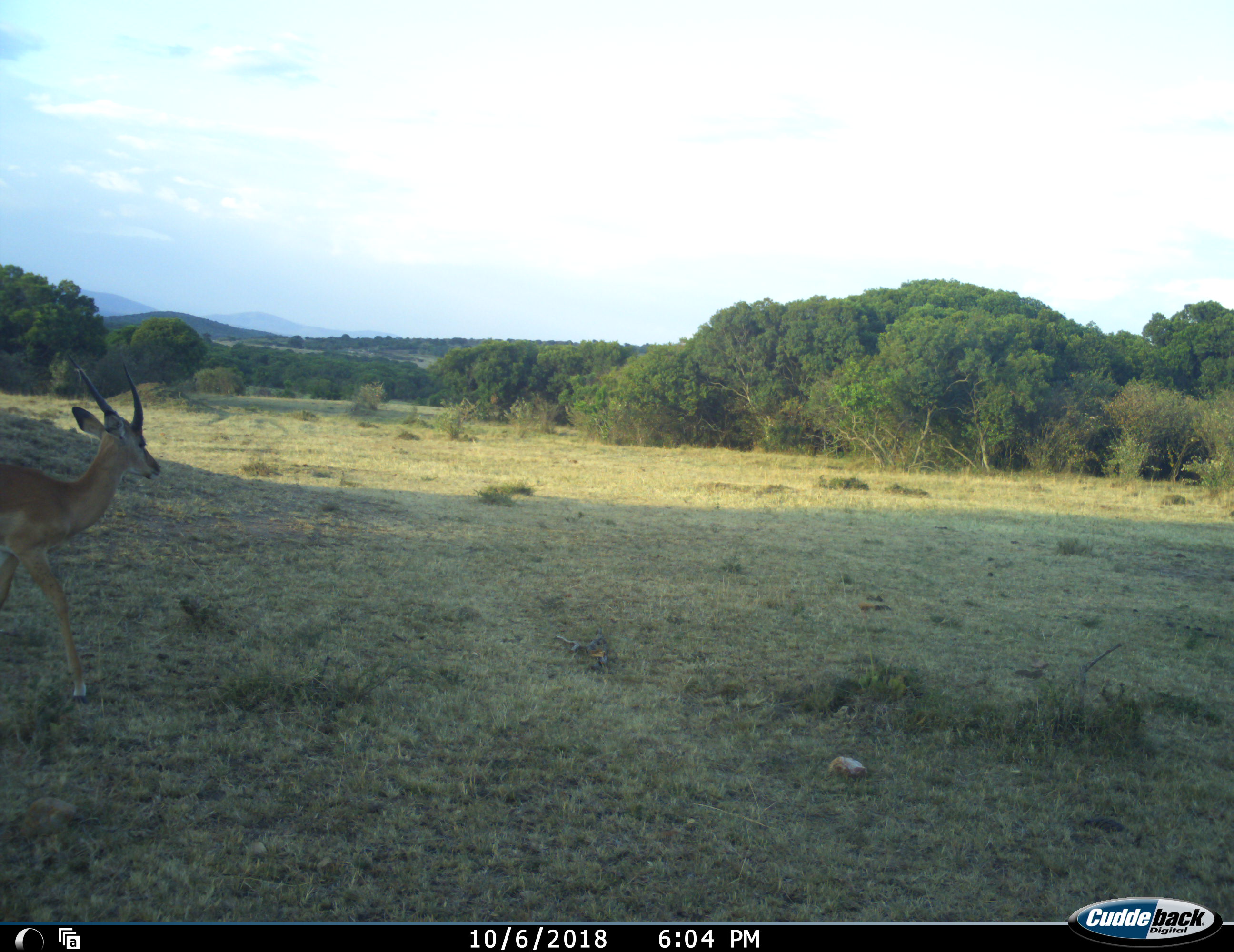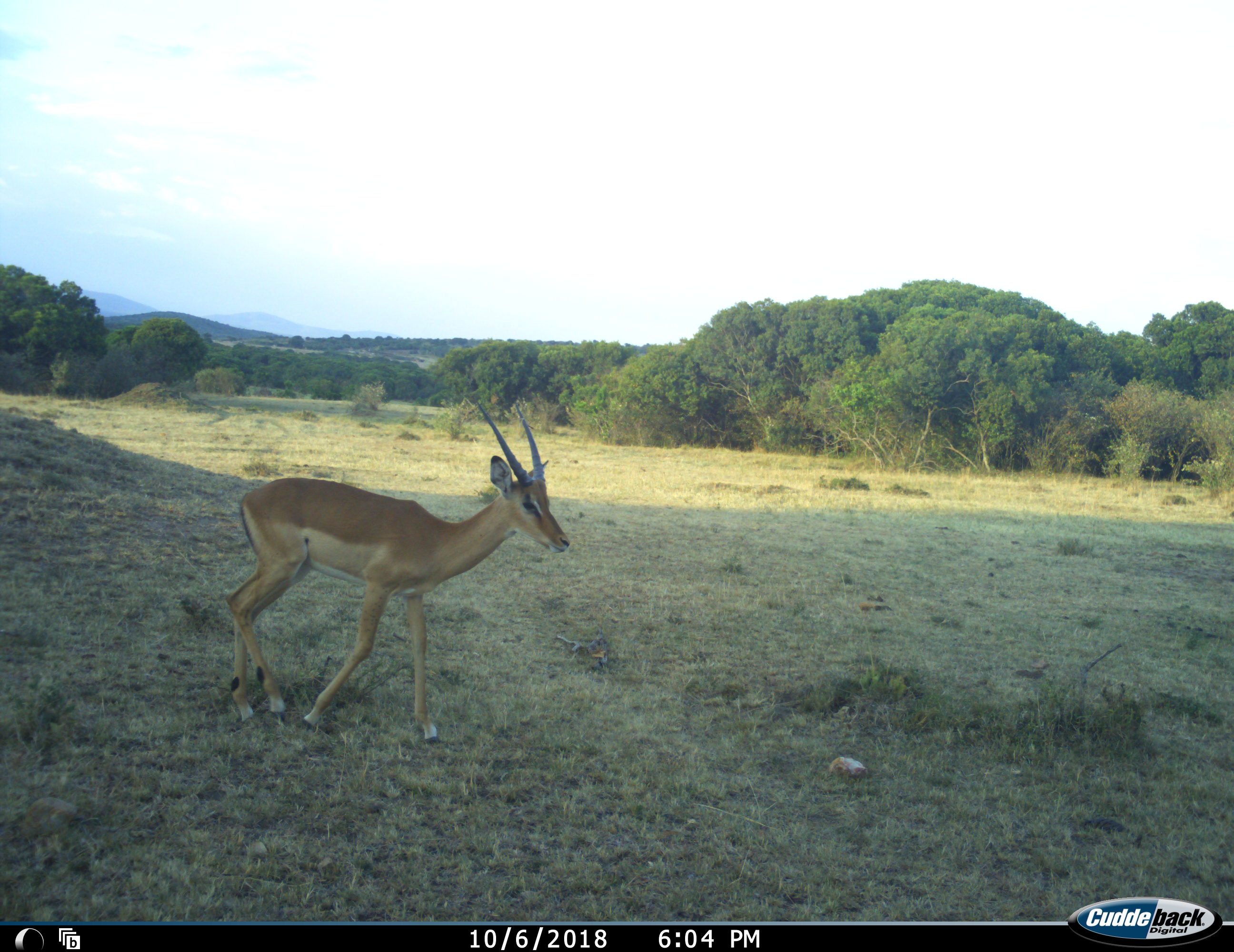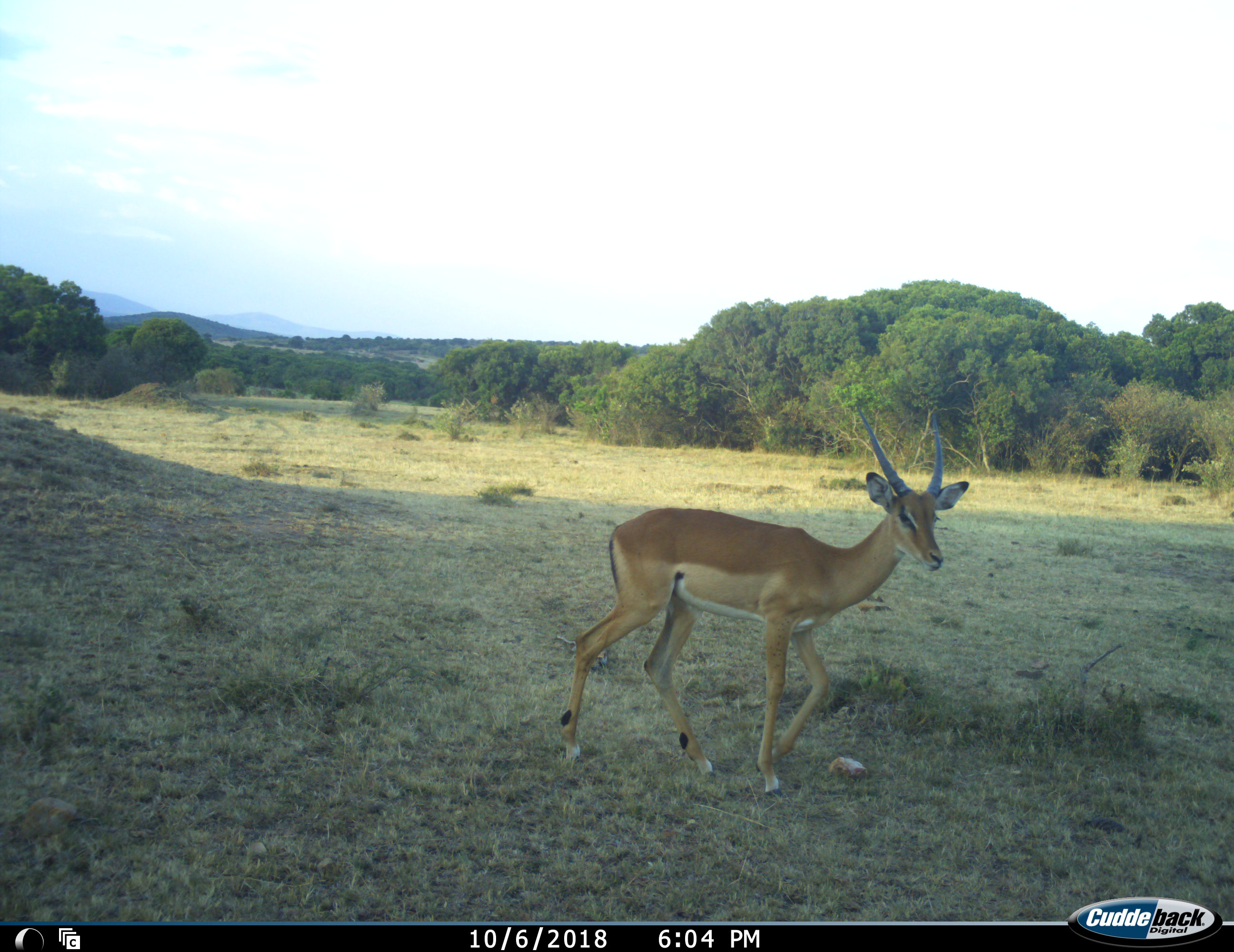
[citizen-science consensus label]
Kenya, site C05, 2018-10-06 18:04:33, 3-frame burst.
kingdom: Animalia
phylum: Chordata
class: Mammalia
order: Artiodactyla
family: Bovidae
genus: Aepyceros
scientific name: Aepyceros melampus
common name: impala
Impala (Aepyceros melampus), count 1. Behavior (volunteer vote fractions): standing 0%, resting 0%, moving 100%, interacting 0%. Young present (vote fraction): 0%. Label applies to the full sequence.